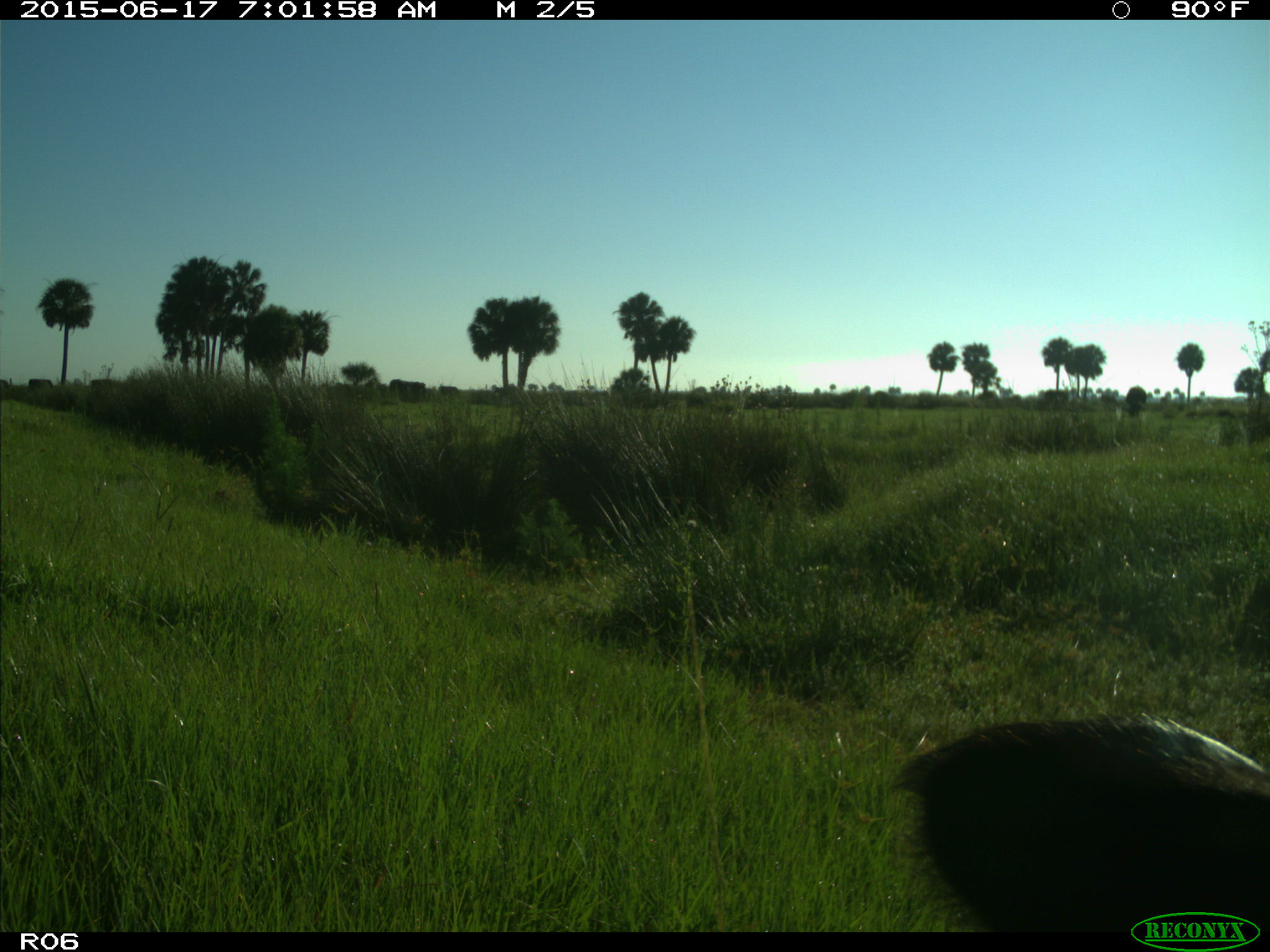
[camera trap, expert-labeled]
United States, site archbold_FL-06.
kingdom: Animalia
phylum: Chordata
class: Mammalia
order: Artiodactyla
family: Bovidae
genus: Bos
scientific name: Bos taurus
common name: domestic cow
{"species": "Bos taurus (domestic cow)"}